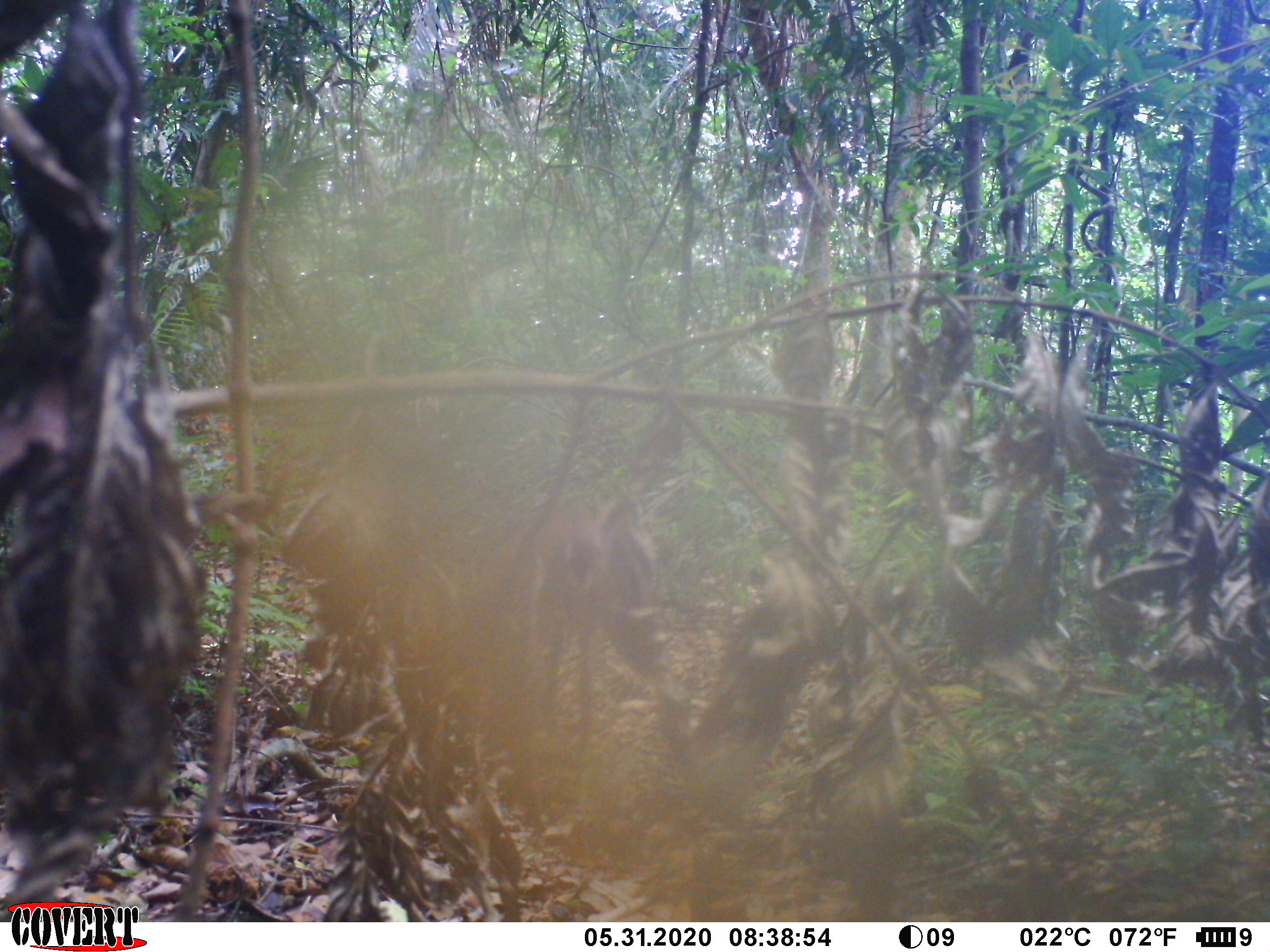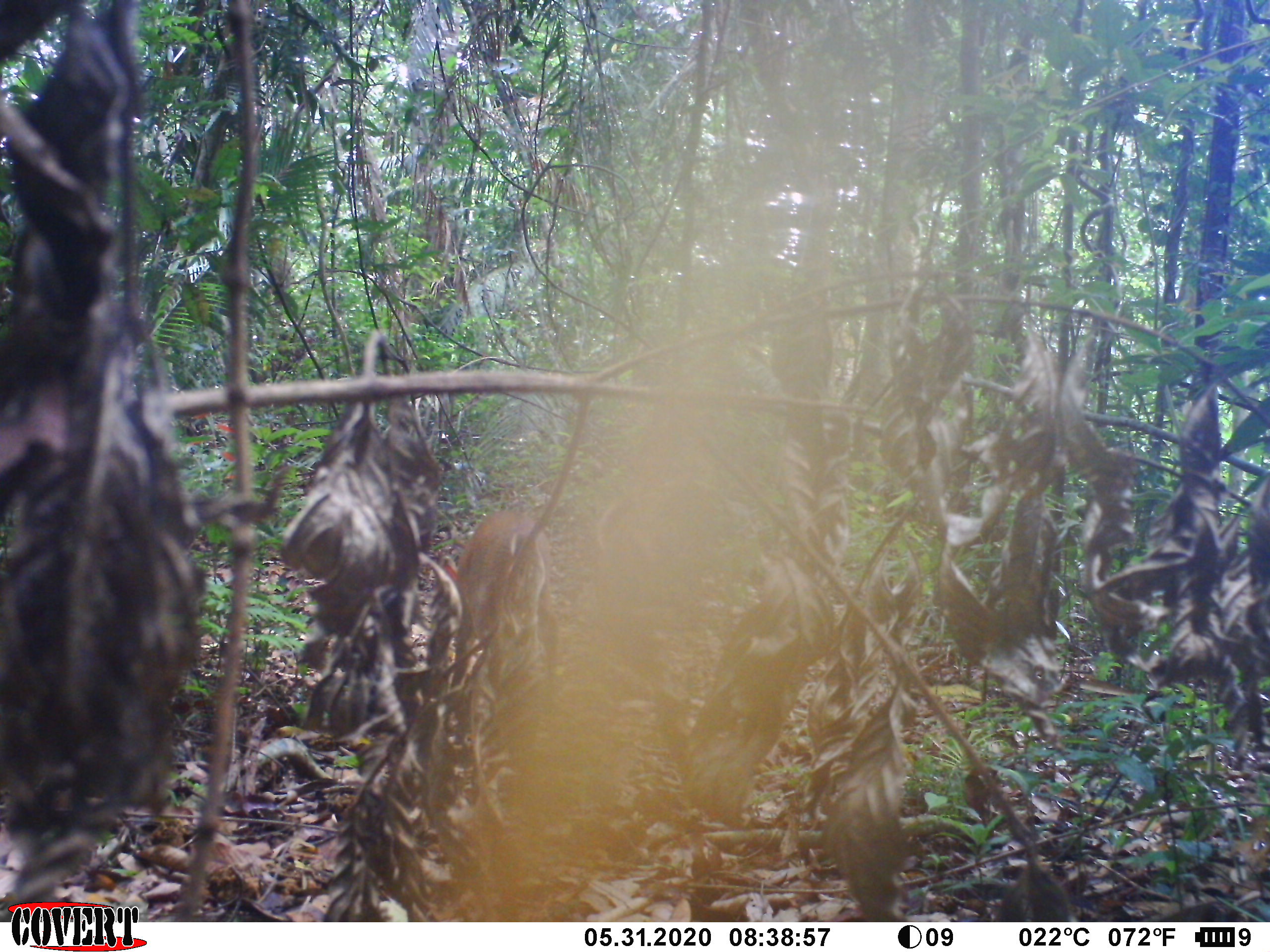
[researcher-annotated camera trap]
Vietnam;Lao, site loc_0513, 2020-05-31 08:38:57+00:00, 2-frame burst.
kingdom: Animalia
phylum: Chordata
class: Mammalia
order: Artiodactyla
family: Cervidae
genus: Muntiacus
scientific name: Muntiacus vuquangensis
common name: large-antlered muntjac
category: large antlered muntjac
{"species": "large antlered muntjac (large-antlered muntjac) (Muntiacus vuquangensis)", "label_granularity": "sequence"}